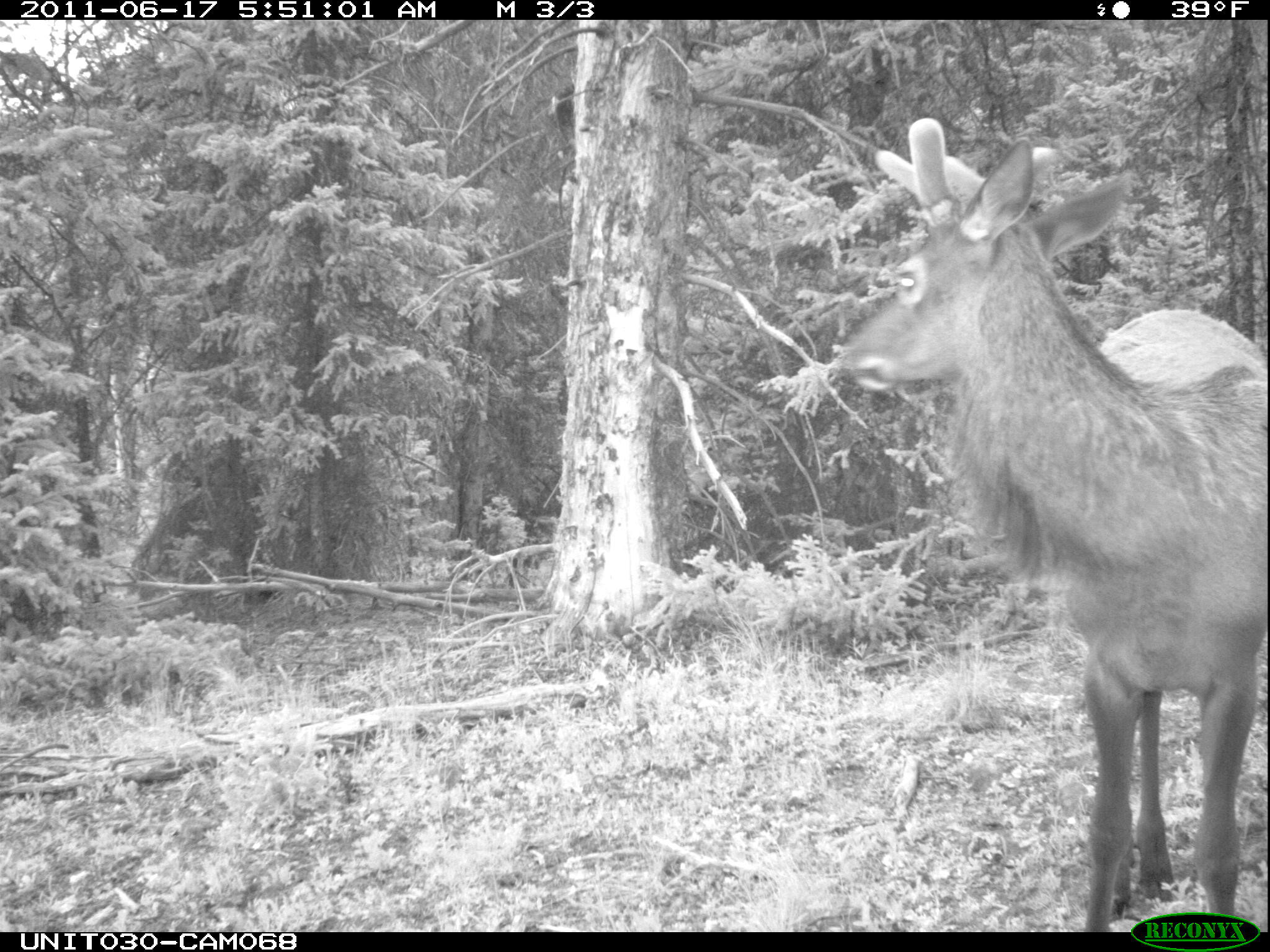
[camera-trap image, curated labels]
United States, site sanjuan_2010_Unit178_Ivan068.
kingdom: Animalia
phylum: Chordata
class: Mammalia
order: Artiodactyla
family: Cervidae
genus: Cervus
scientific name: Cervus elaphus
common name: red deer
Cervus elaphus (red deer).